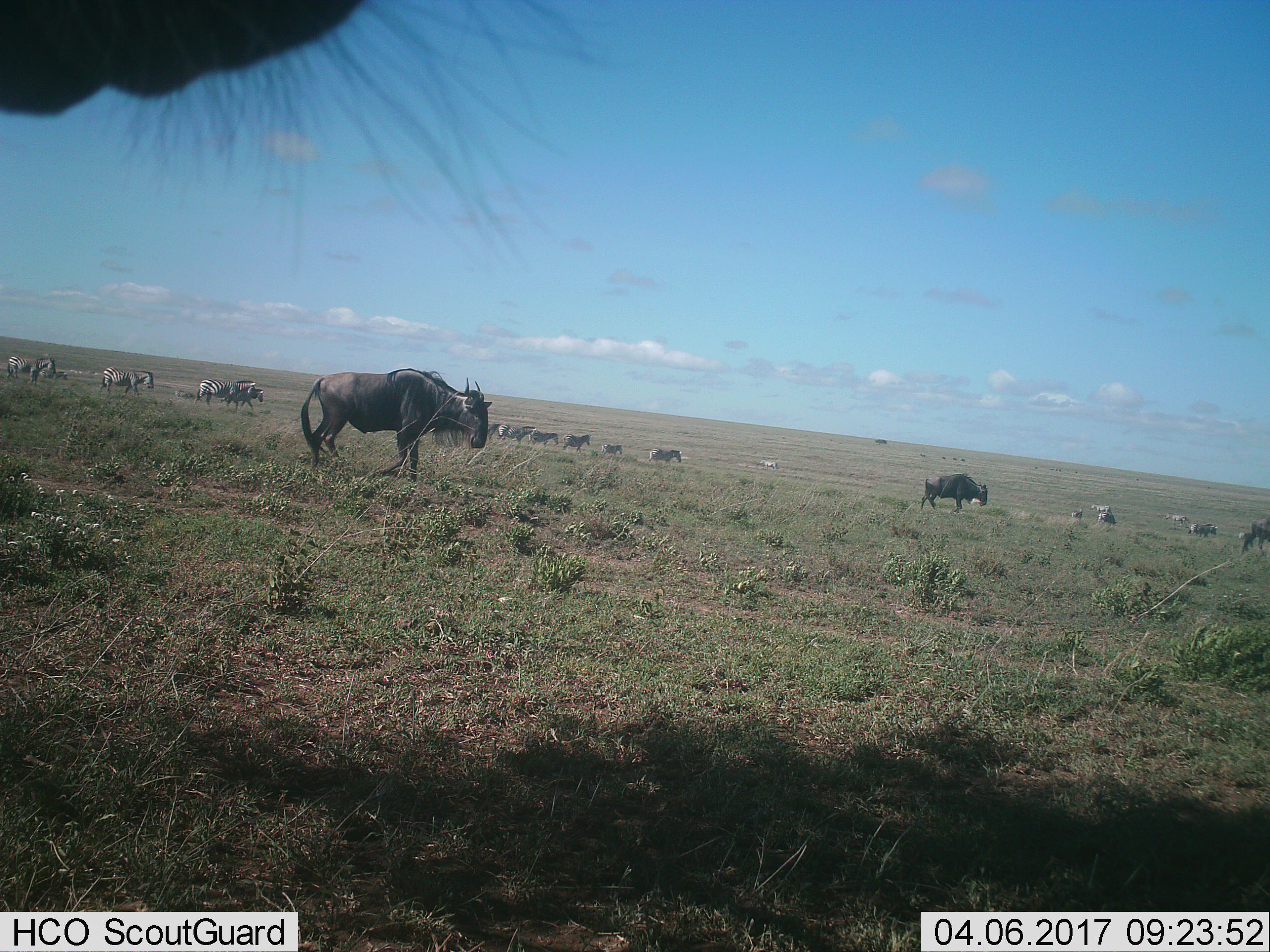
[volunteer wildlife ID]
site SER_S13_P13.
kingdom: Animalia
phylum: Chordata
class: Mammalia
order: Artiodactyla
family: Bovidae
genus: Connochaetes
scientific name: Connochaetes taurinus taurinus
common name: blue wildebeest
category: wildebeestblue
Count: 3.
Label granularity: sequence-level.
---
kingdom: Animalia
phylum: Chordata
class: Mammalia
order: Perissodactyla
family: Equidae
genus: Equus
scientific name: Equus quagga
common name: plains zebra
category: zebraplains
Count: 11-50.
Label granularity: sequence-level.